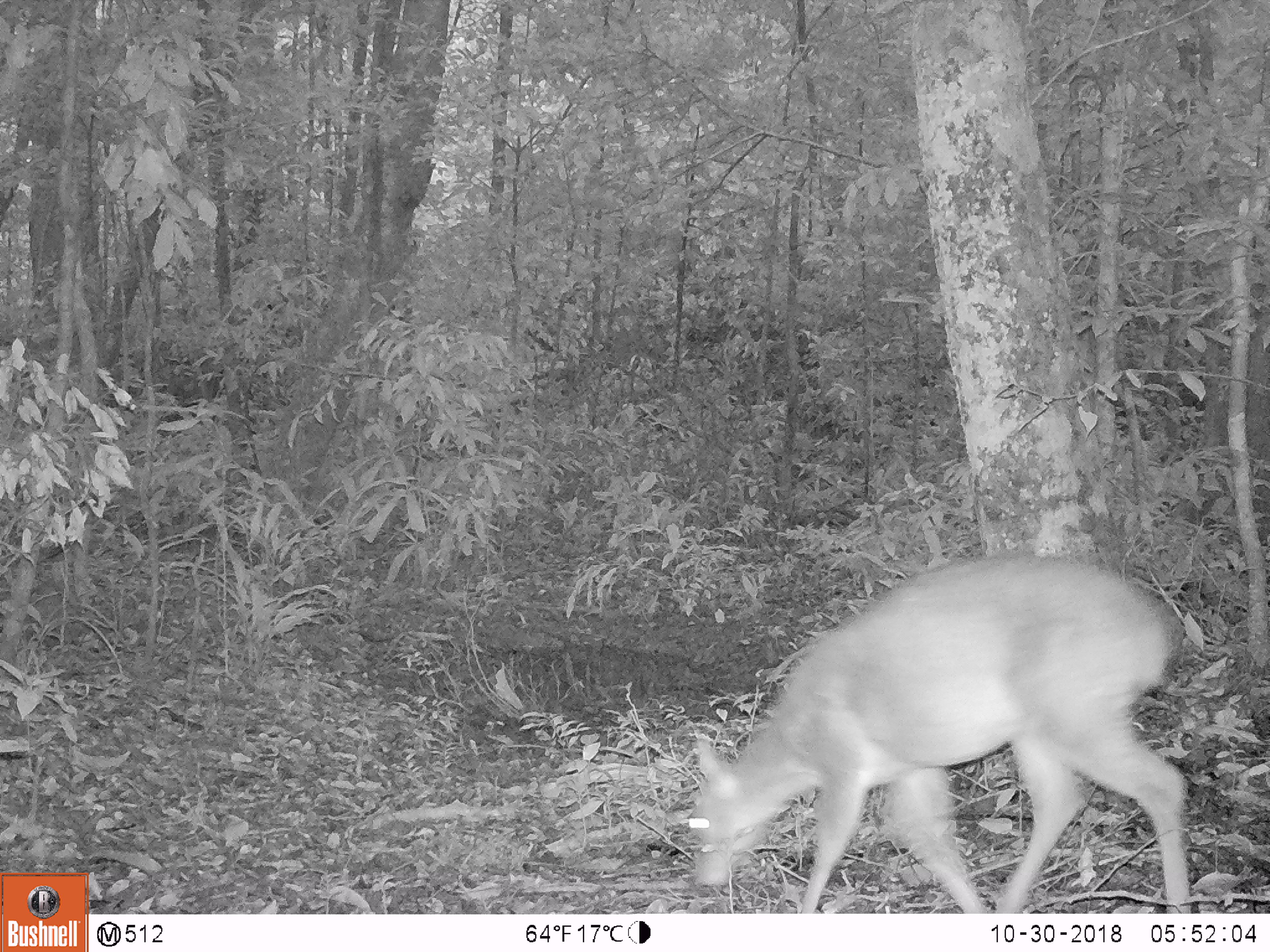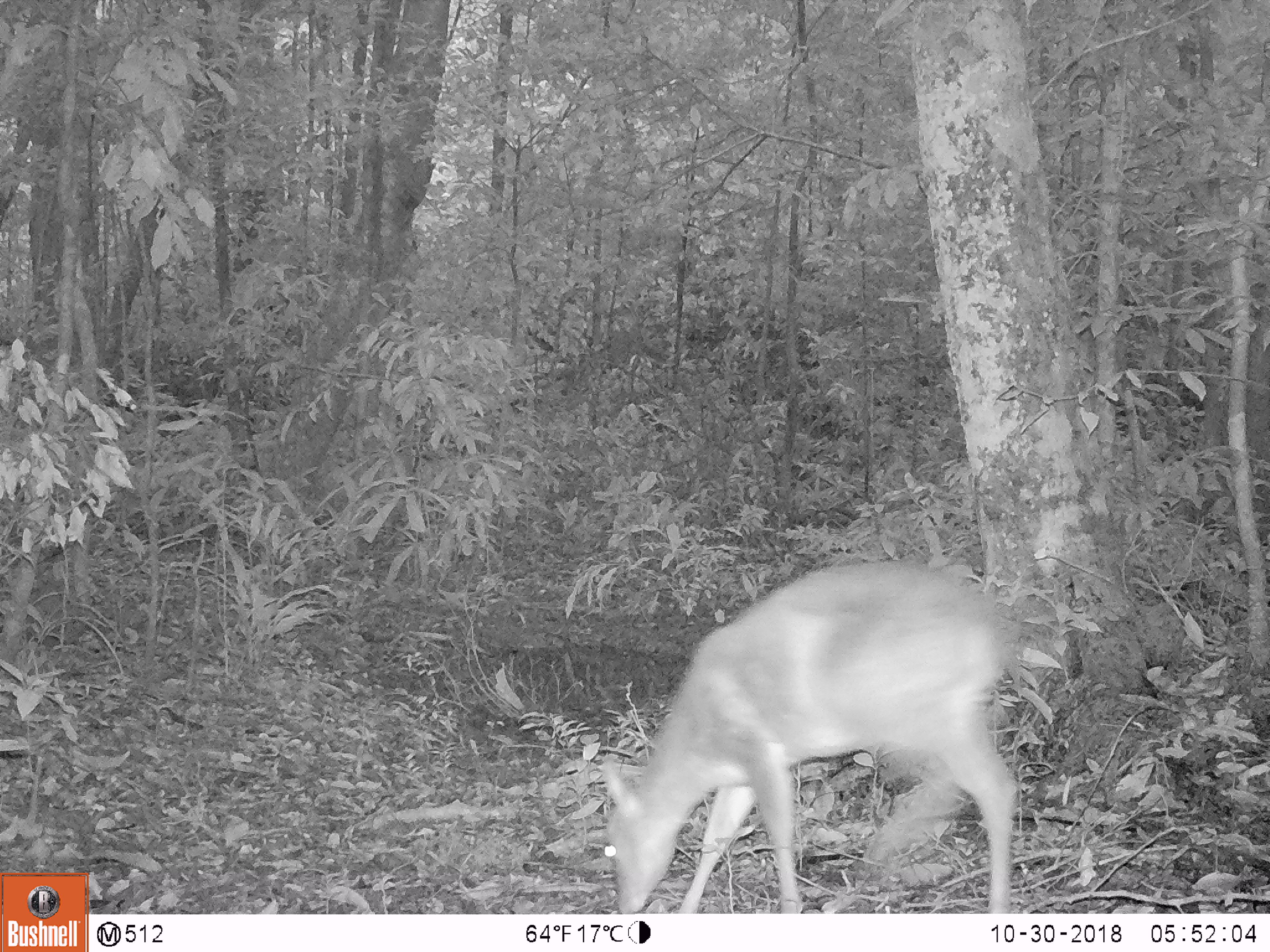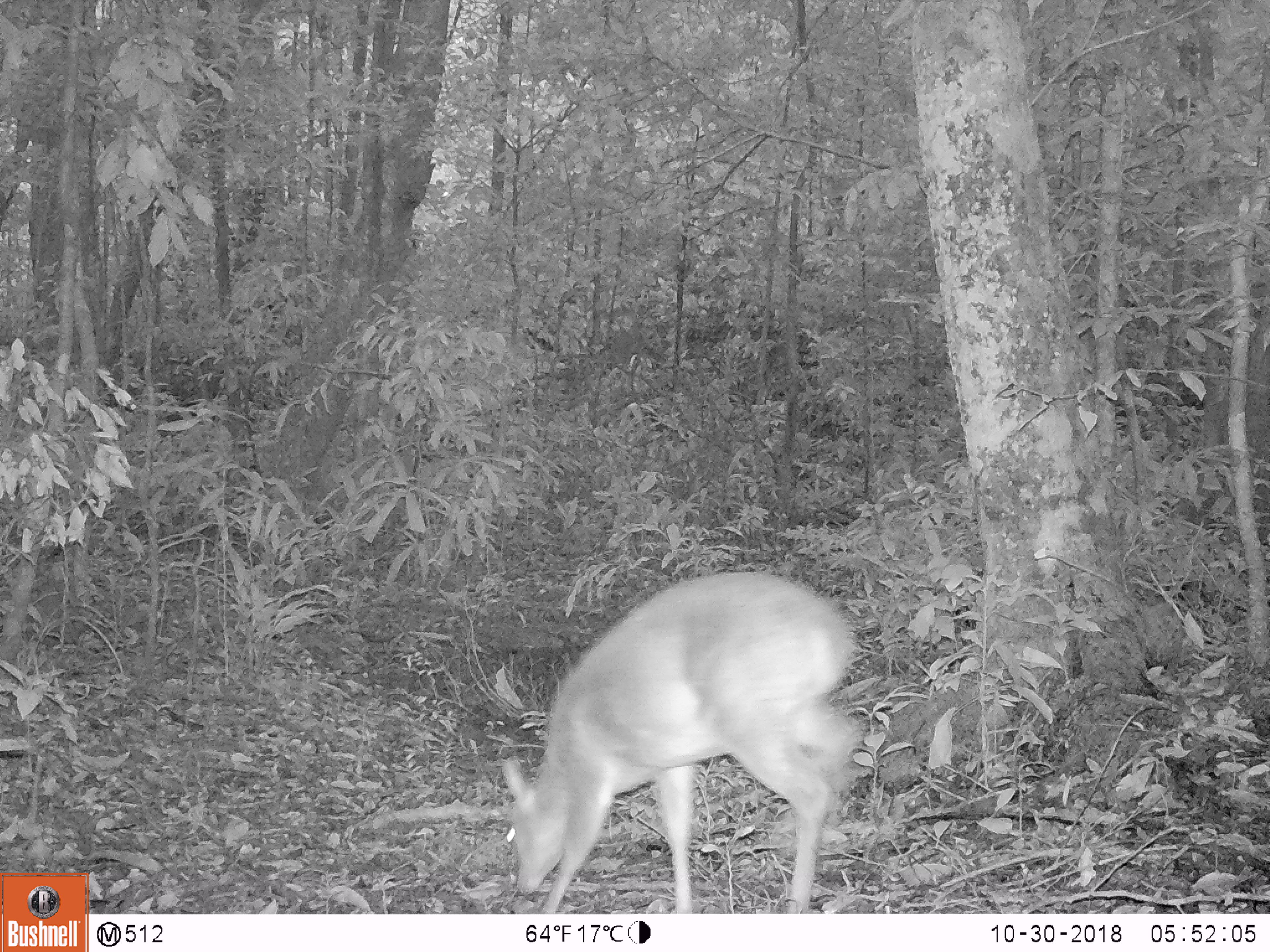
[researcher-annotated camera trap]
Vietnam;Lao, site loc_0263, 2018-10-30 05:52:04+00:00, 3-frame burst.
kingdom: Animalia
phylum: Chordata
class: Mammalia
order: Artiodactyla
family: Cervidae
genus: Muntiacus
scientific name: Muntiacus vuquangensis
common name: large-antlered muntjac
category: large antlered muntjac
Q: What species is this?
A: Large antlered muntjac (large-antlered muntjac) (Muntiacus vuquangensis).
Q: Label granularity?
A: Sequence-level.